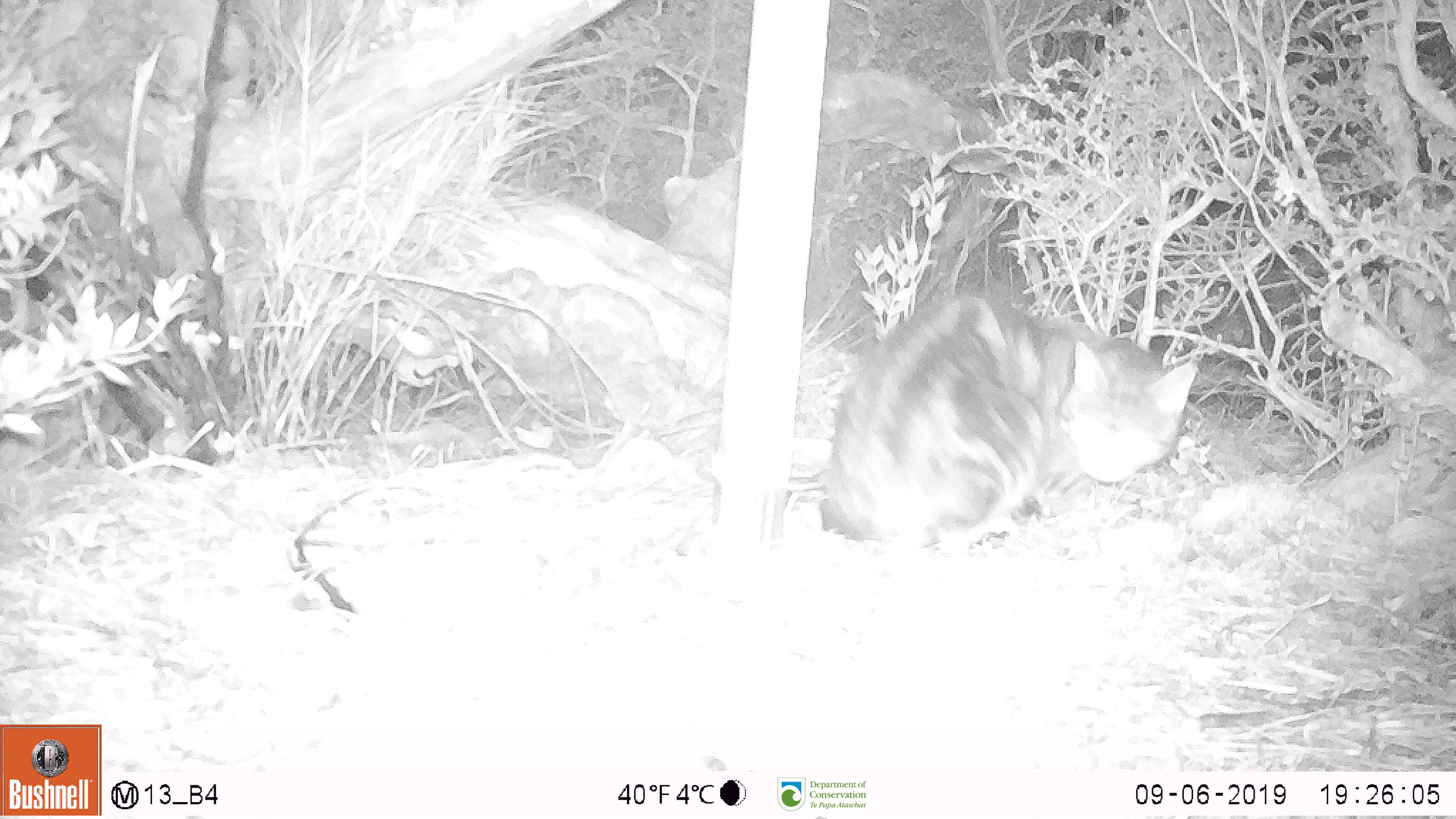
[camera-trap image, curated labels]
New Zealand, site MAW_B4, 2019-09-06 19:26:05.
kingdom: Animalia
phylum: Chordata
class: Mammalia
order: Carnivora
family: Felidae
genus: Felis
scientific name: Felis catus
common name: domestic cat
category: cat